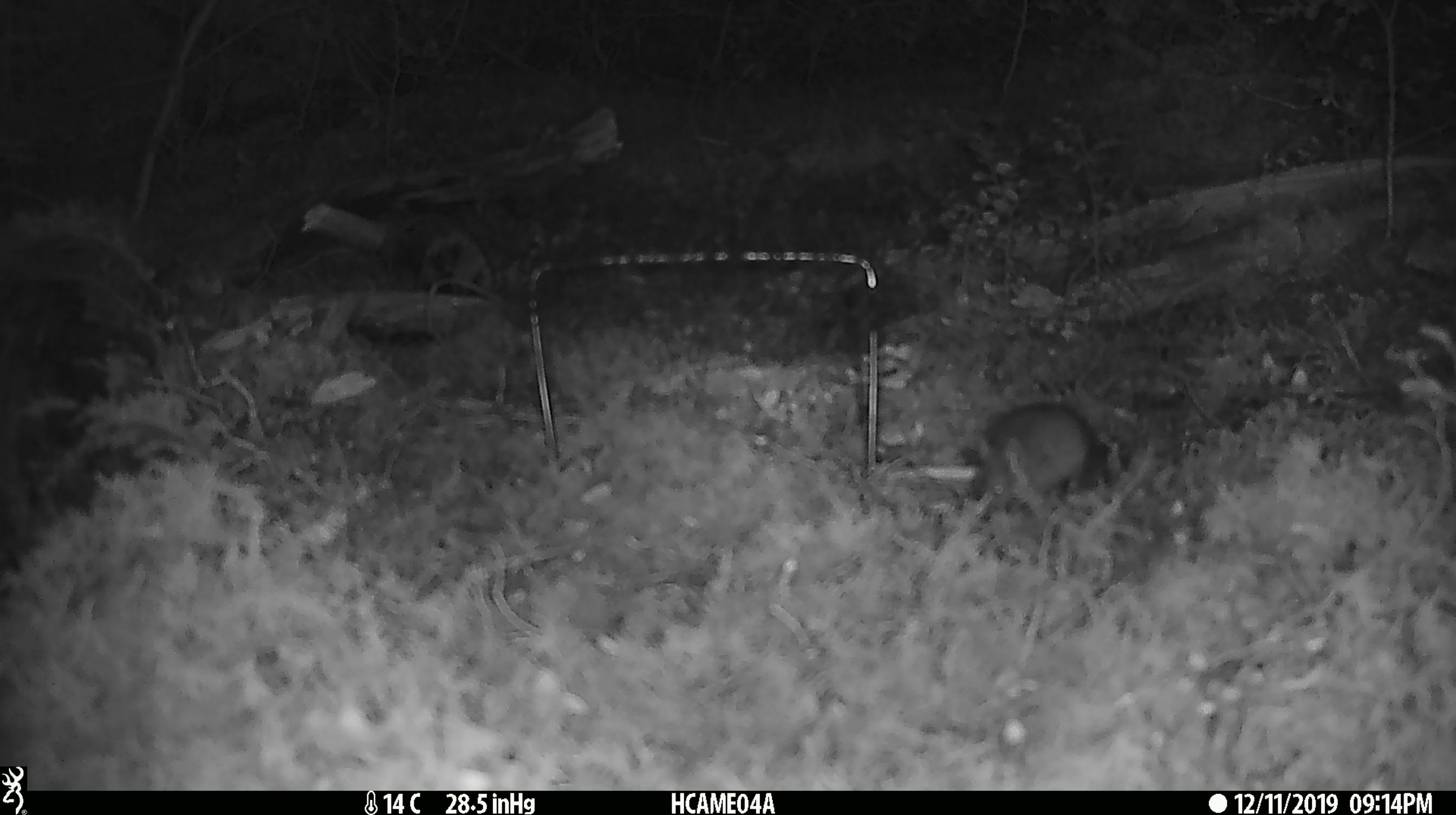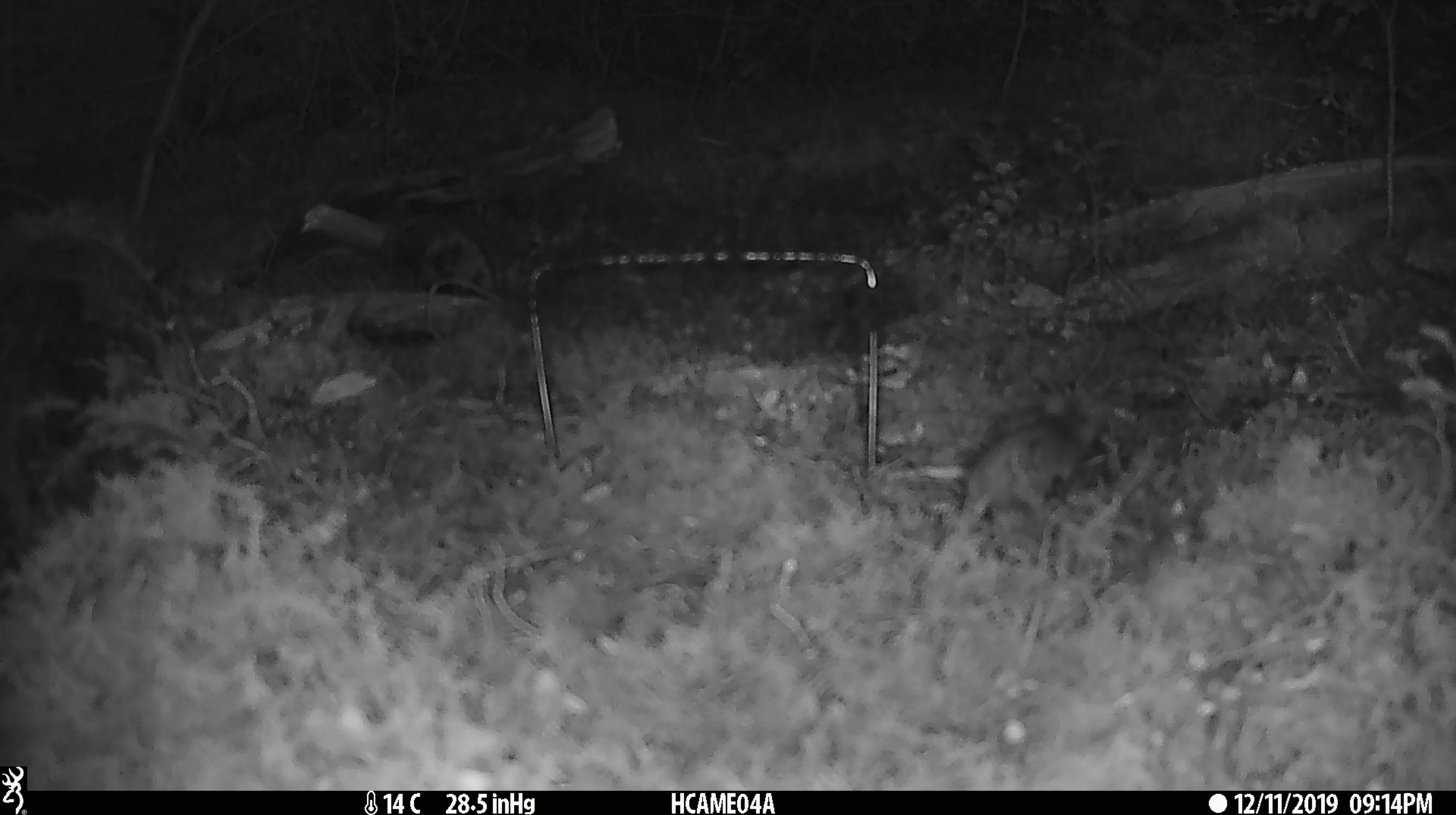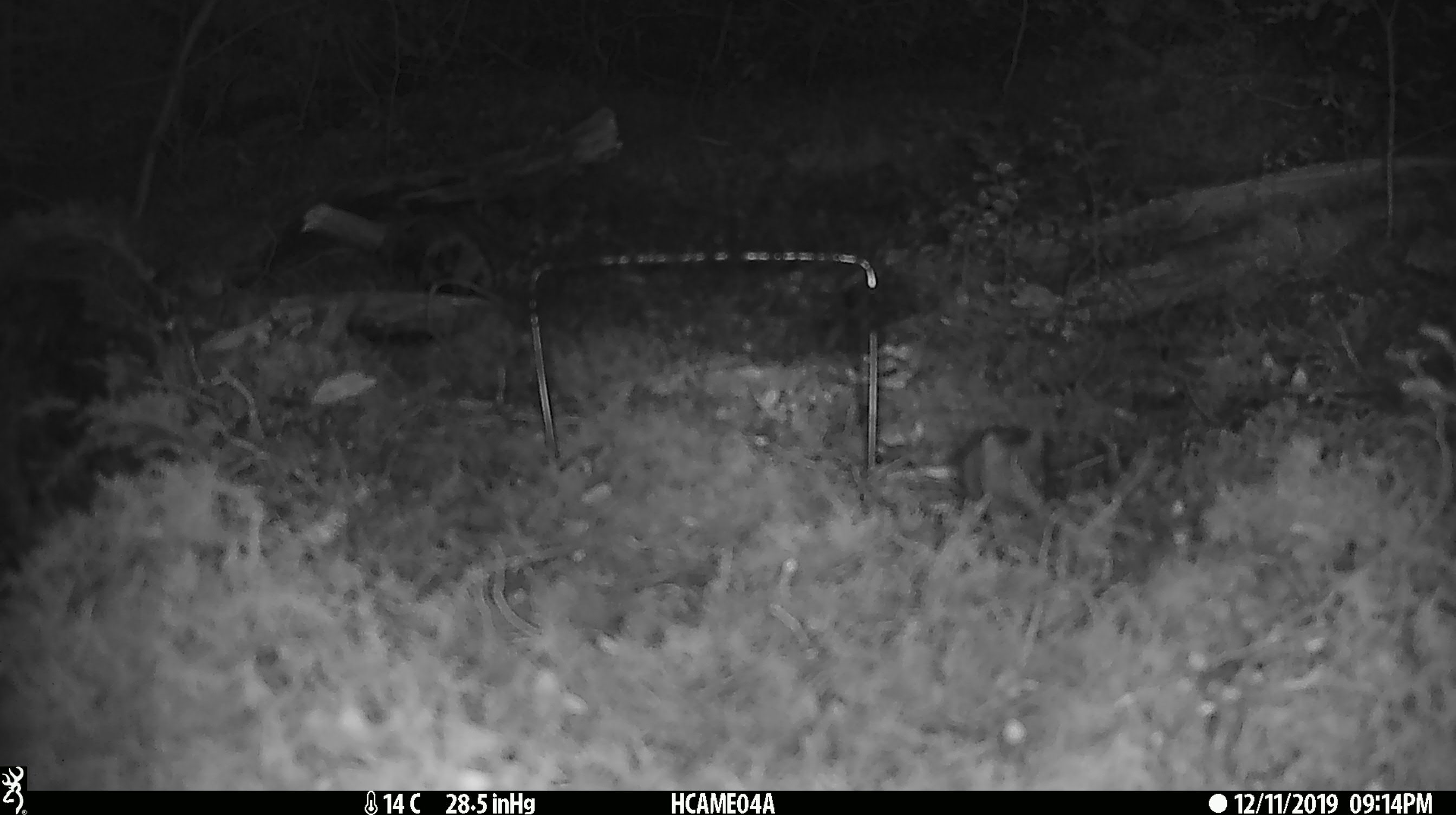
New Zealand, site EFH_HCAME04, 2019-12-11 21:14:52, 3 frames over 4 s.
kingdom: Animalia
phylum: Chordata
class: Mammalia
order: Rodentia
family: Muridae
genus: Mus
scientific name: Mus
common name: mouse